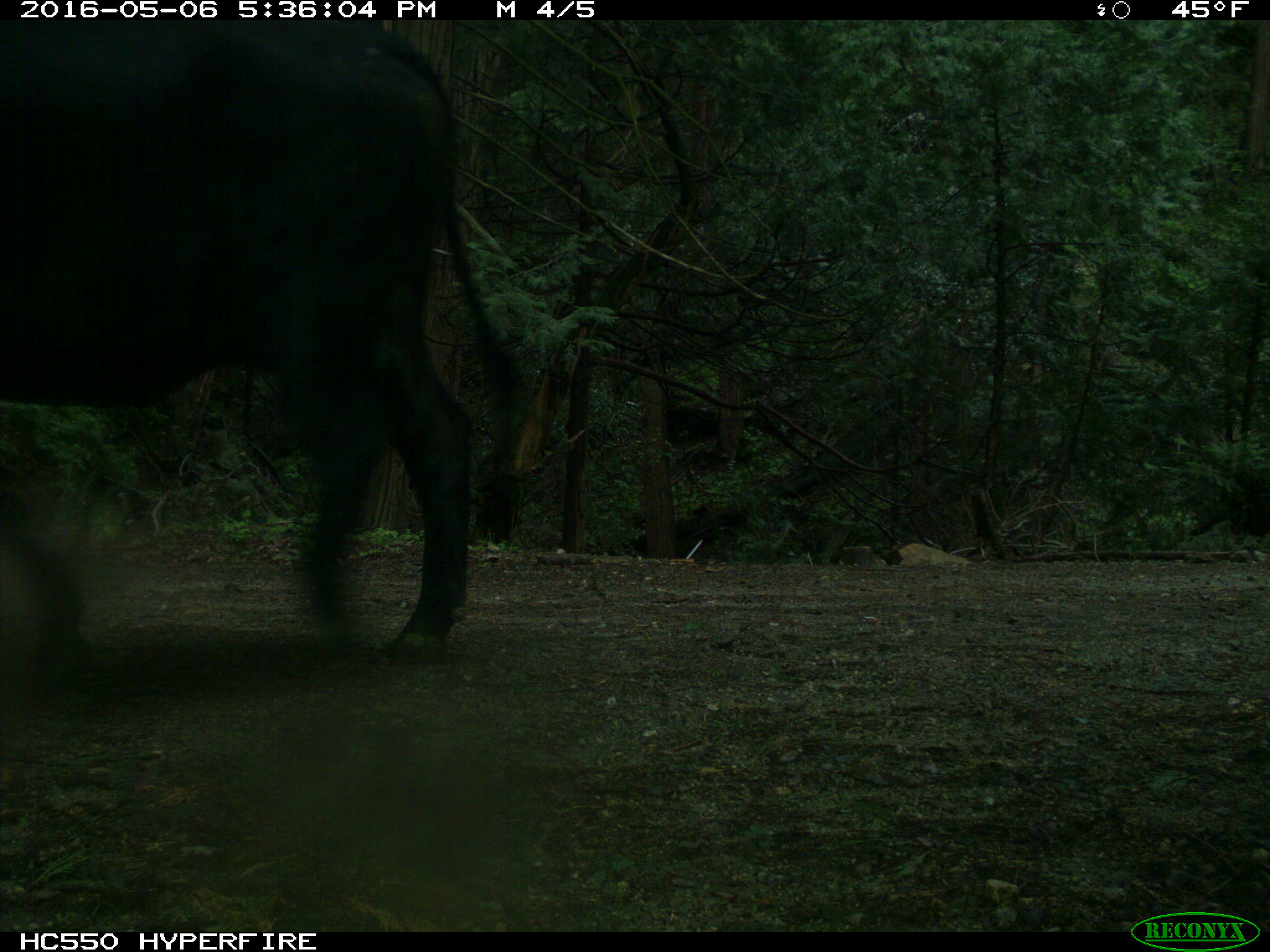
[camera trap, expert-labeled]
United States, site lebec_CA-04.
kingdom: Animalia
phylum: Chordata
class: Mammalia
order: Artiodactyla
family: Bovidae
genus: Bos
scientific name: Bos taurus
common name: domestic cow